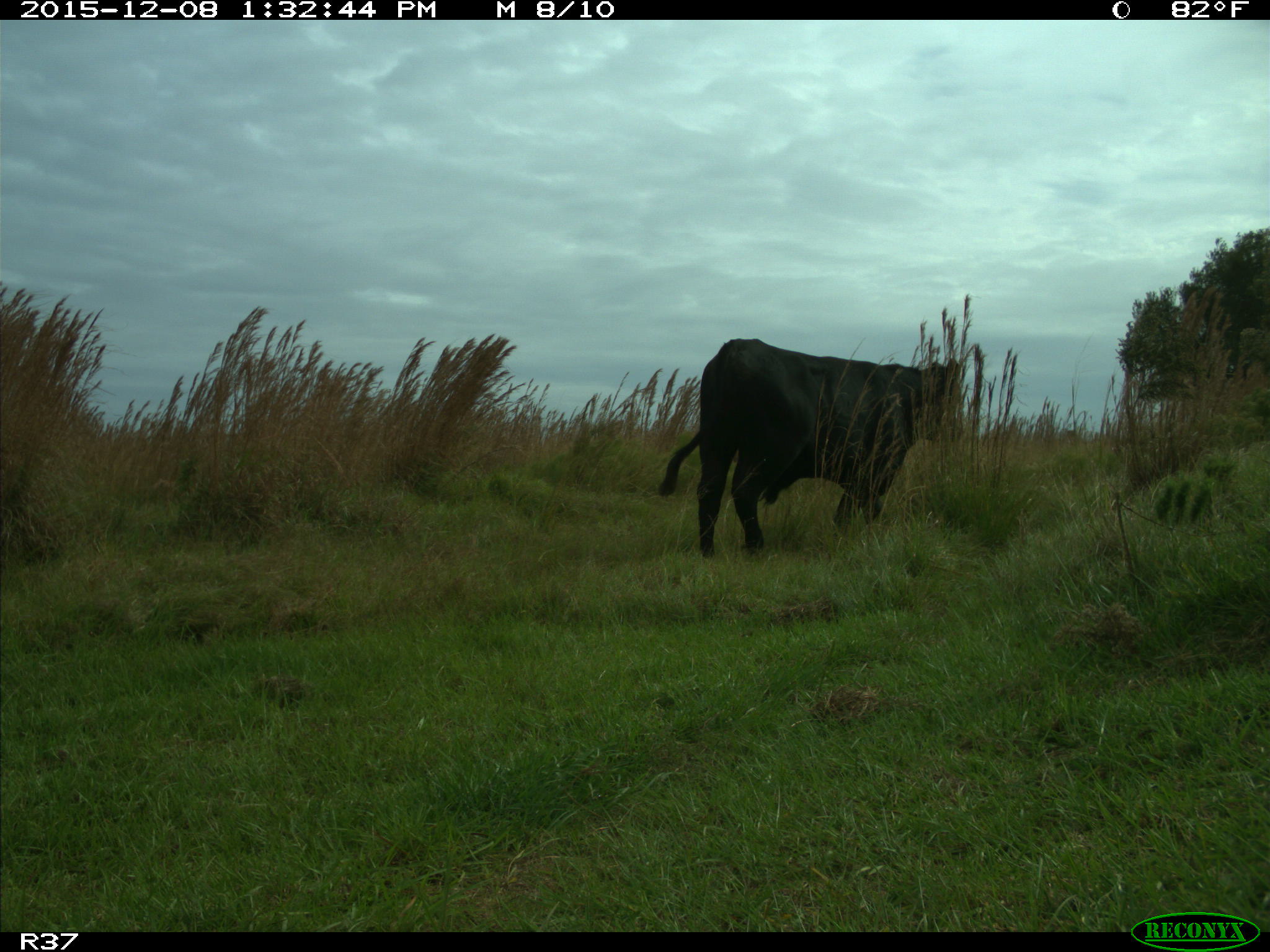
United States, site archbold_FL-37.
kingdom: Animalia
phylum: Chordata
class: Mammalia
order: Artiodactyla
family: Bovidae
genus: Bos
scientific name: Bos taurus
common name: domestic cow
Bos taurus (domestic cow).